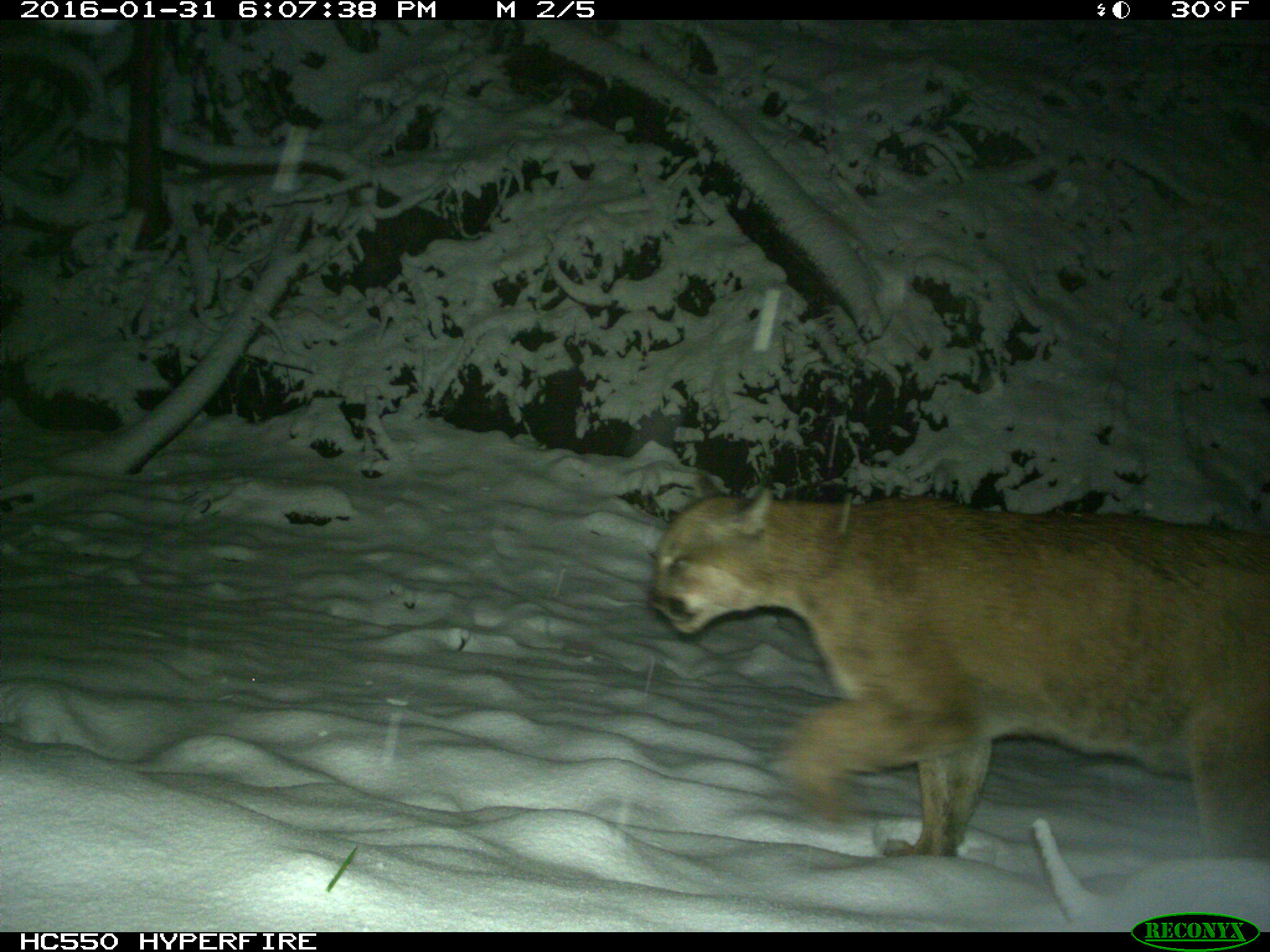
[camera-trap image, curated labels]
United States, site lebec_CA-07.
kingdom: Animalia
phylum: Chordata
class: Mammalia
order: Carnivora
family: Felidae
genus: Puma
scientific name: Puma concolor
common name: mountain lion